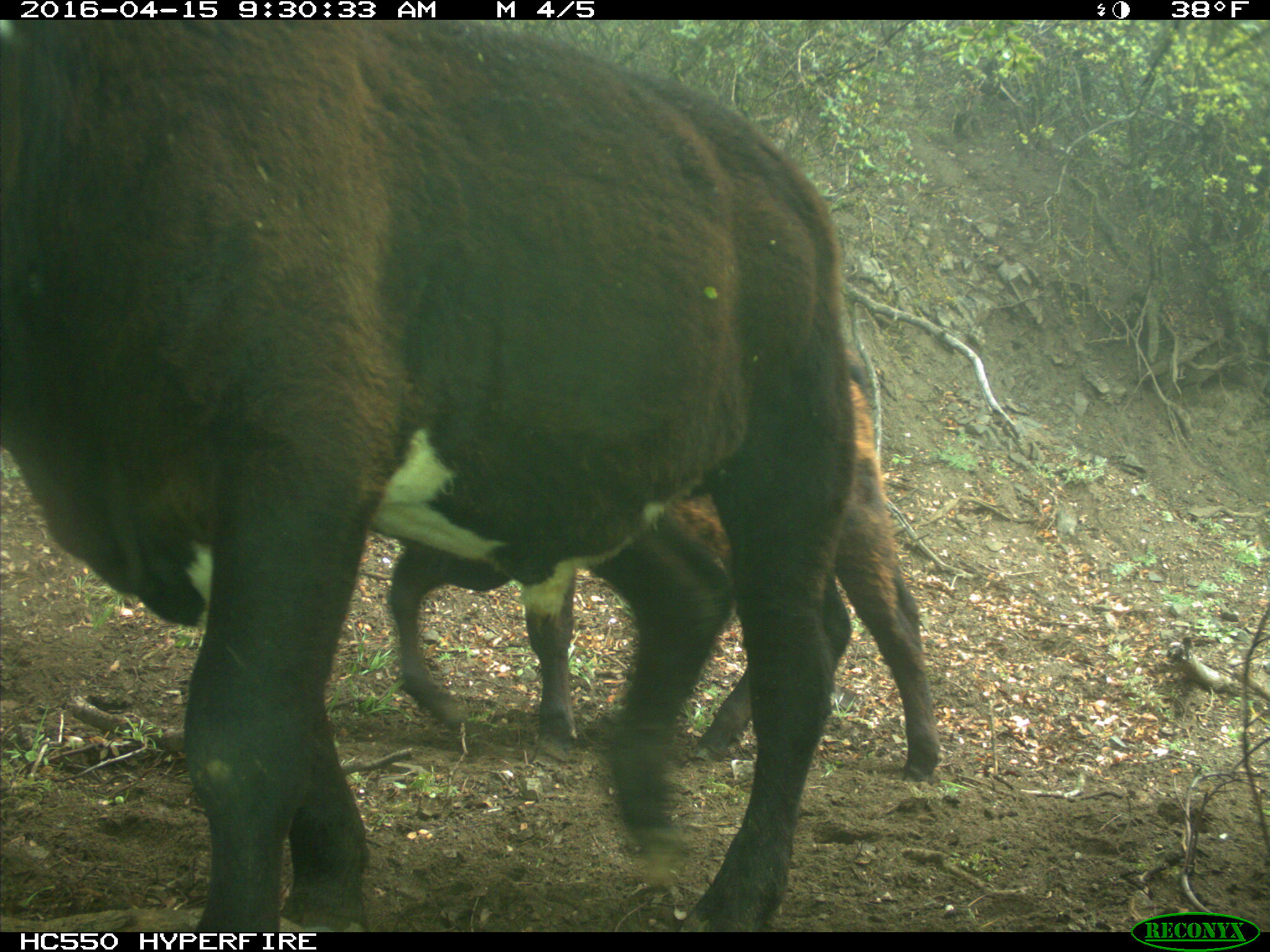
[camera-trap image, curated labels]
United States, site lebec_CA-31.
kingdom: Animalia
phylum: Chordata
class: Mammalia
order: Artiodactyla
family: Bovidae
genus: Bos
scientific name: Bos taurus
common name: domestic cow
Bos taurus (domestic cow).